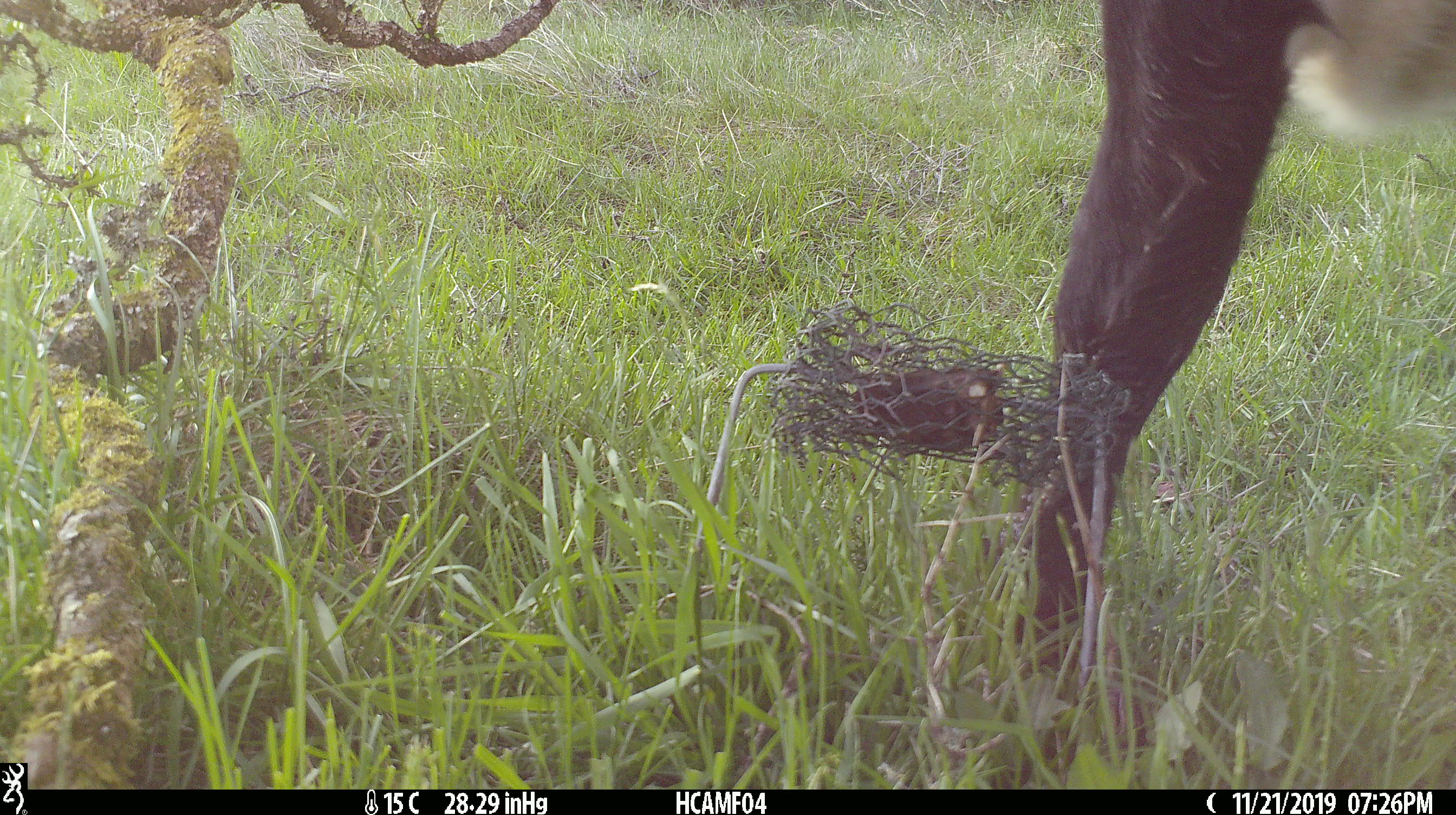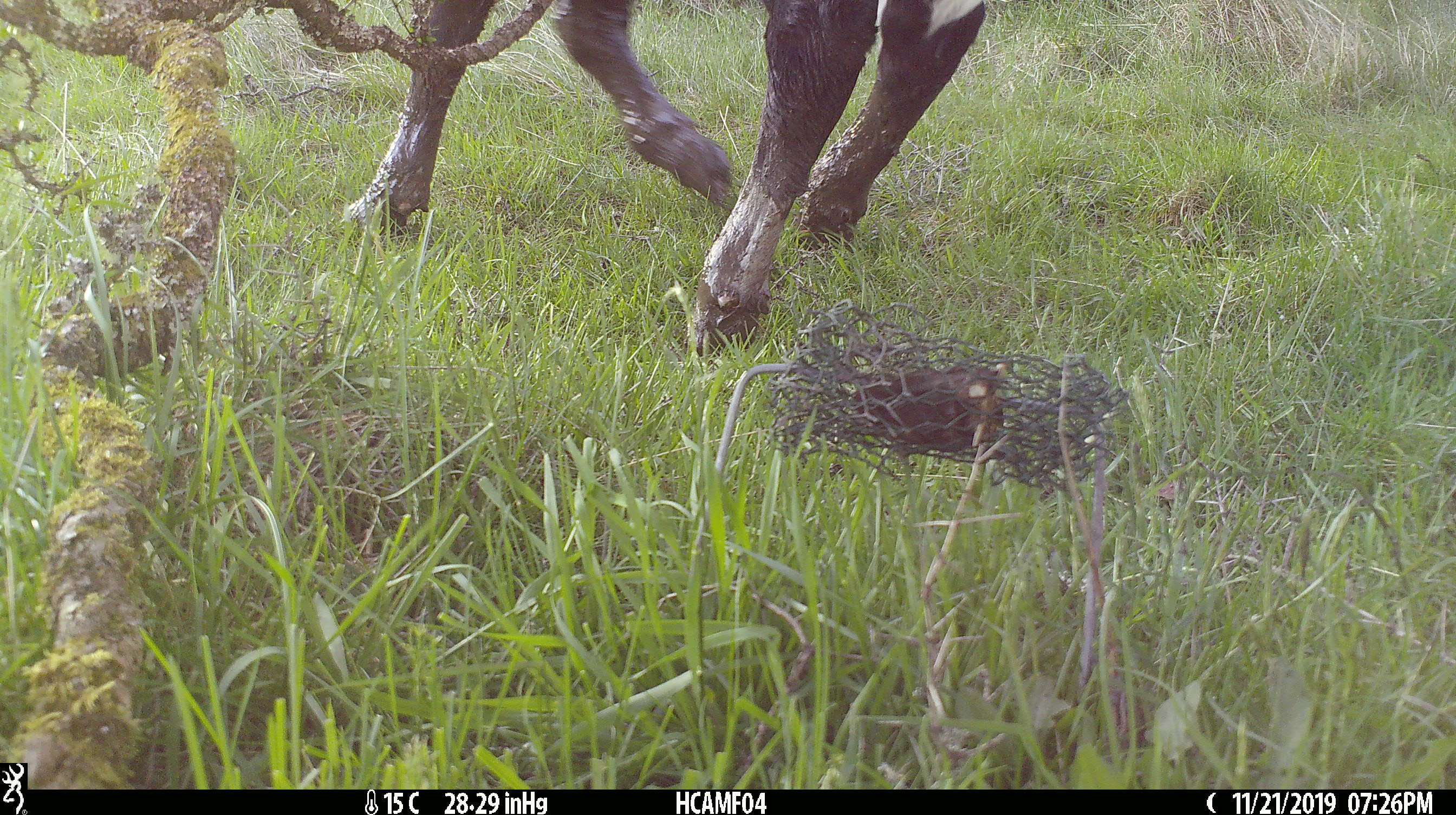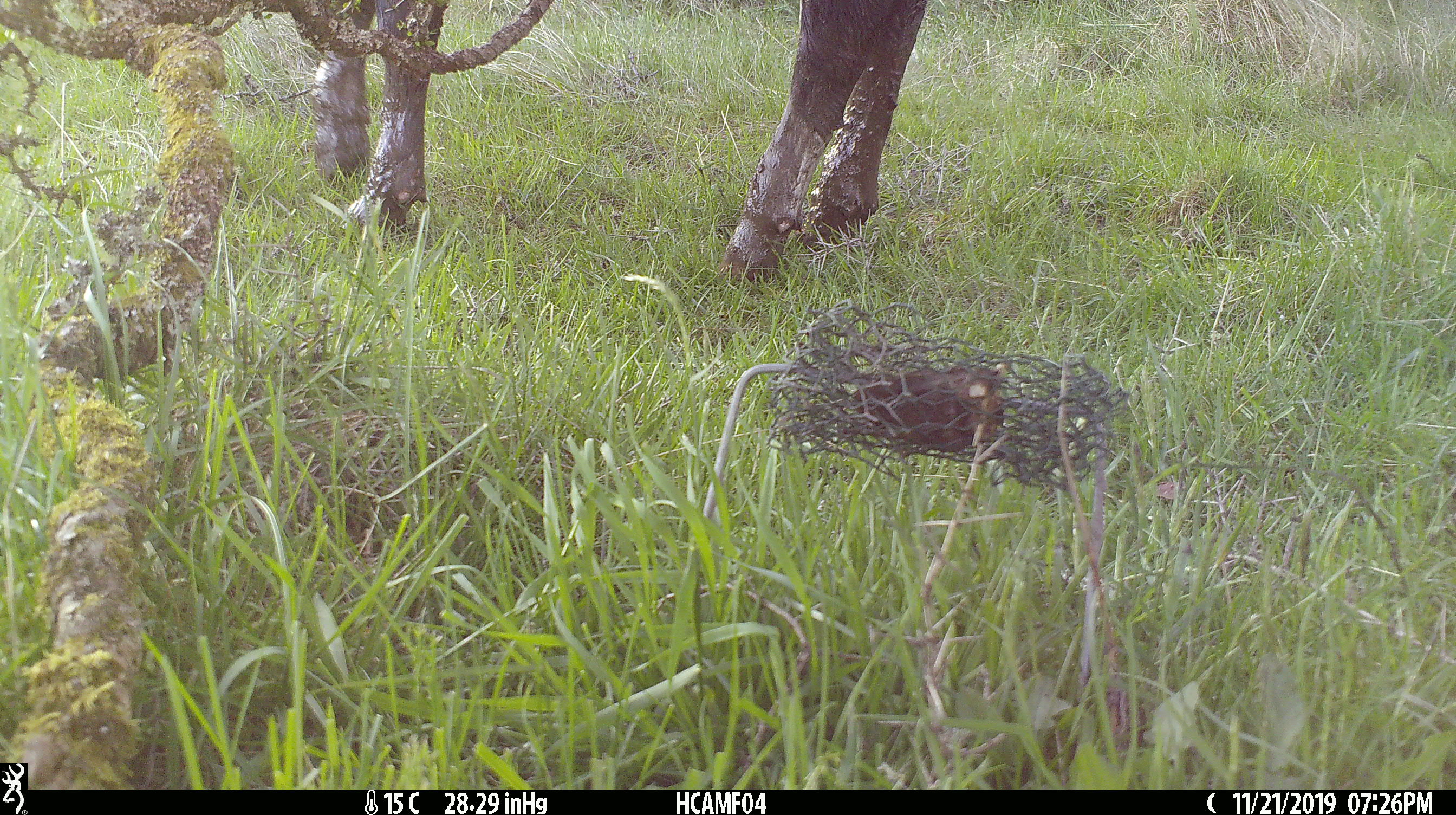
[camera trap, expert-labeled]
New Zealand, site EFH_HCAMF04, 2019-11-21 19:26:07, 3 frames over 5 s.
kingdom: Animalia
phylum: Chordata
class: Mammalia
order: Artiodactyla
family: Bovidae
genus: Bos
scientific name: Bos taurus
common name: domestic cow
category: cow